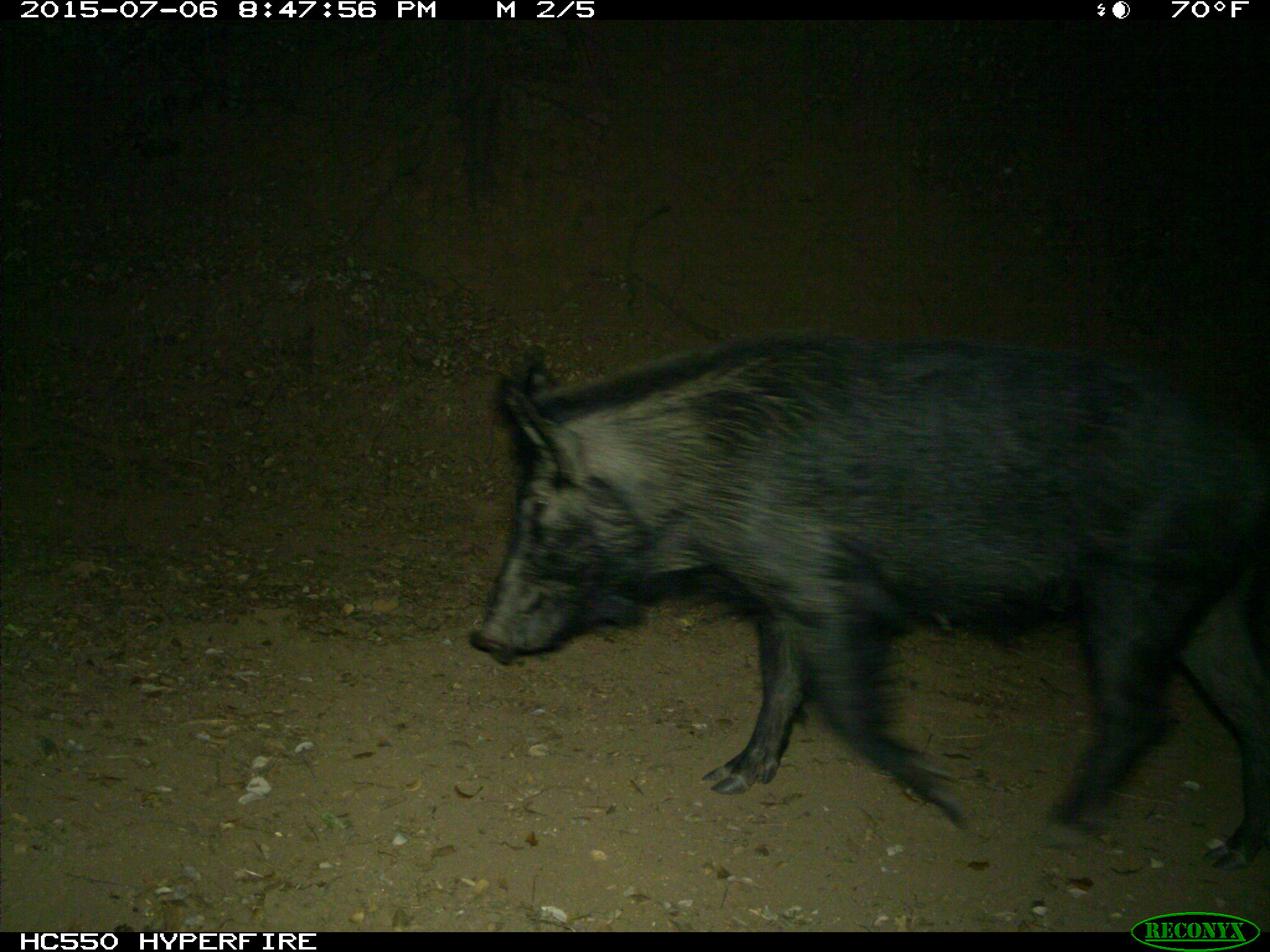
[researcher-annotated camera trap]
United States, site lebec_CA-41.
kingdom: Animalia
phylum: Chordata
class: Mammalia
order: Artiodactyla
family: Suidae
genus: Sus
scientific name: Sus scrofa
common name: wild boar